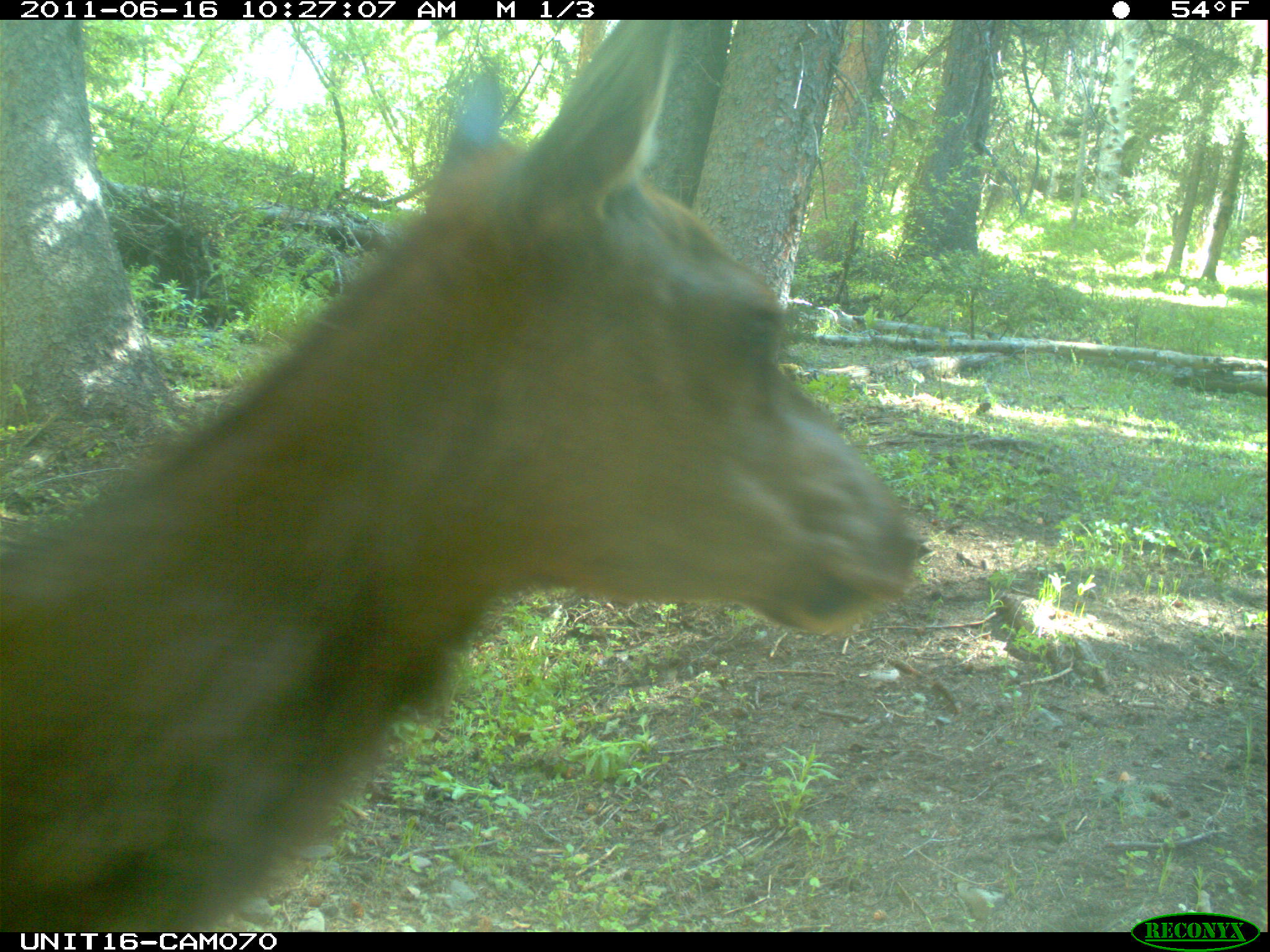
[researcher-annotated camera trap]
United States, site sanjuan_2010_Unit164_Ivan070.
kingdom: Animalia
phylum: Chordata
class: Mammalia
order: Artiodactyla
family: Cervidae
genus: Cervus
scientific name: Cervus elaphus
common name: red deer